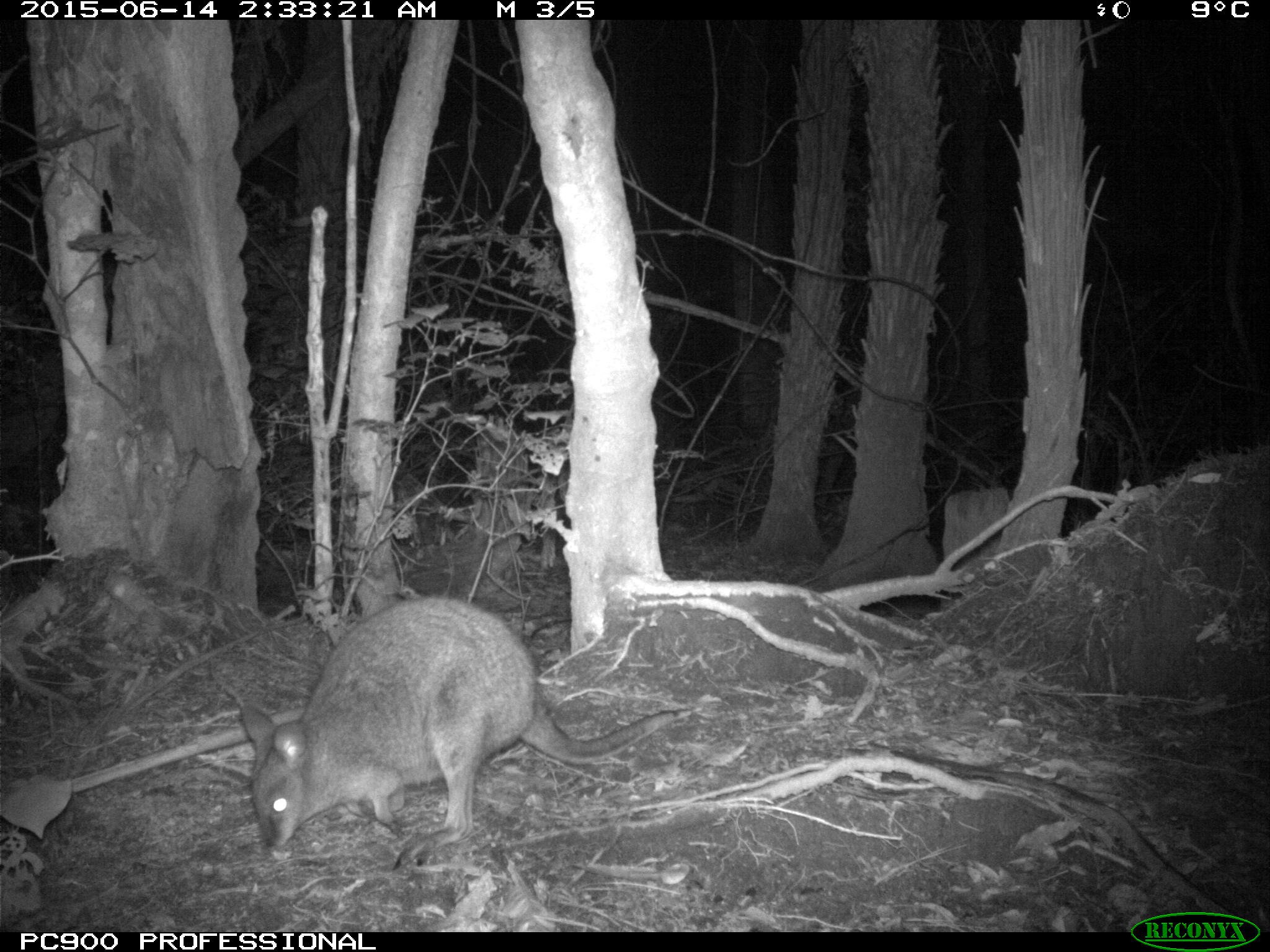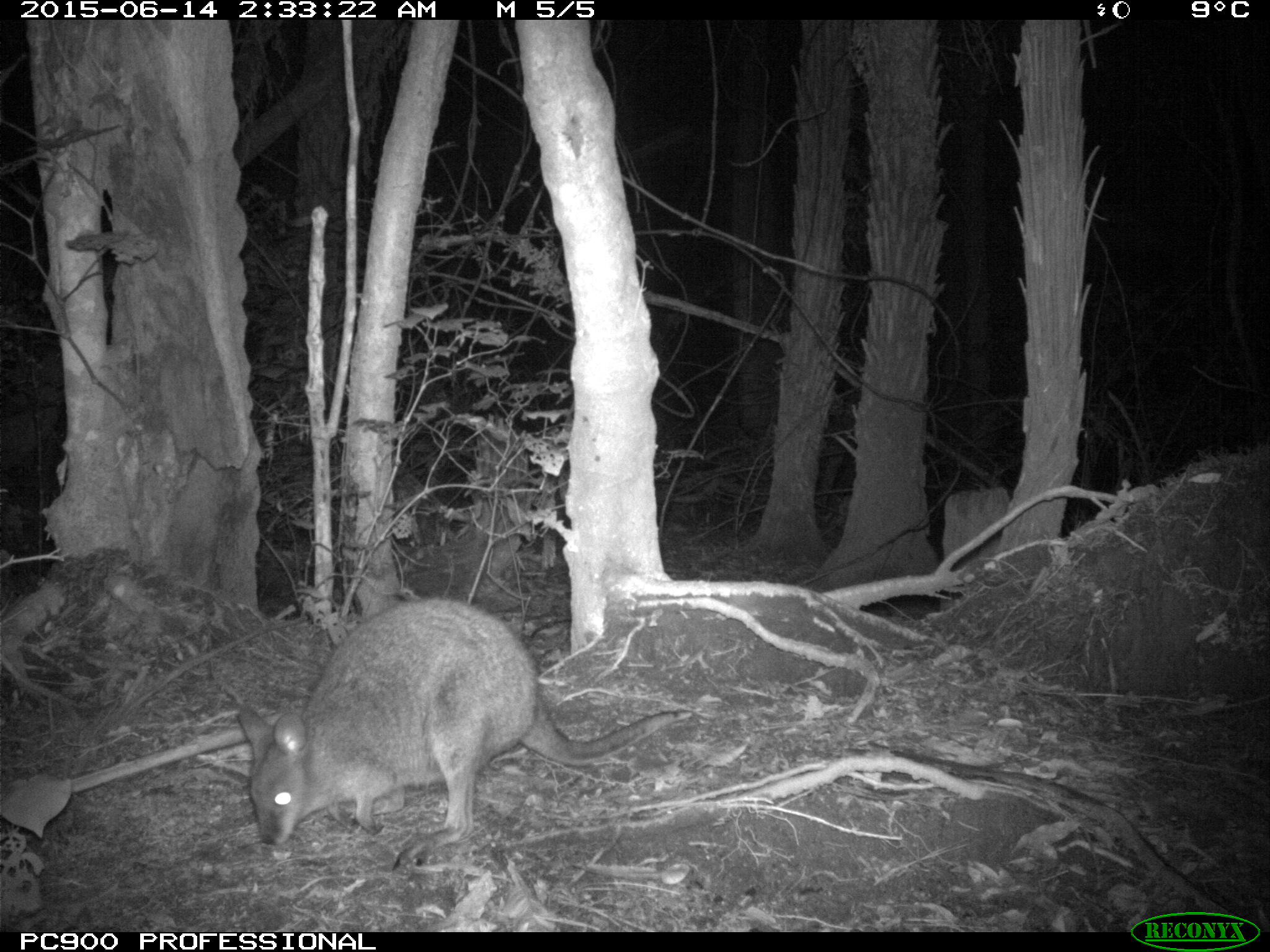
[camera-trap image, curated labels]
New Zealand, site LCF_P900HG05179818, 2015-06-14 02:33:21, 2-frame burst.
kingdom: Animalia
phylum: Chordata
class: Mammalia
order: Diprotodontia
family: Macropodidae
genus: Notamacropus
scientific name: Notamacropus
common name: wallaby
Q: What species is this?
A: Wallaby (Notamacropus).